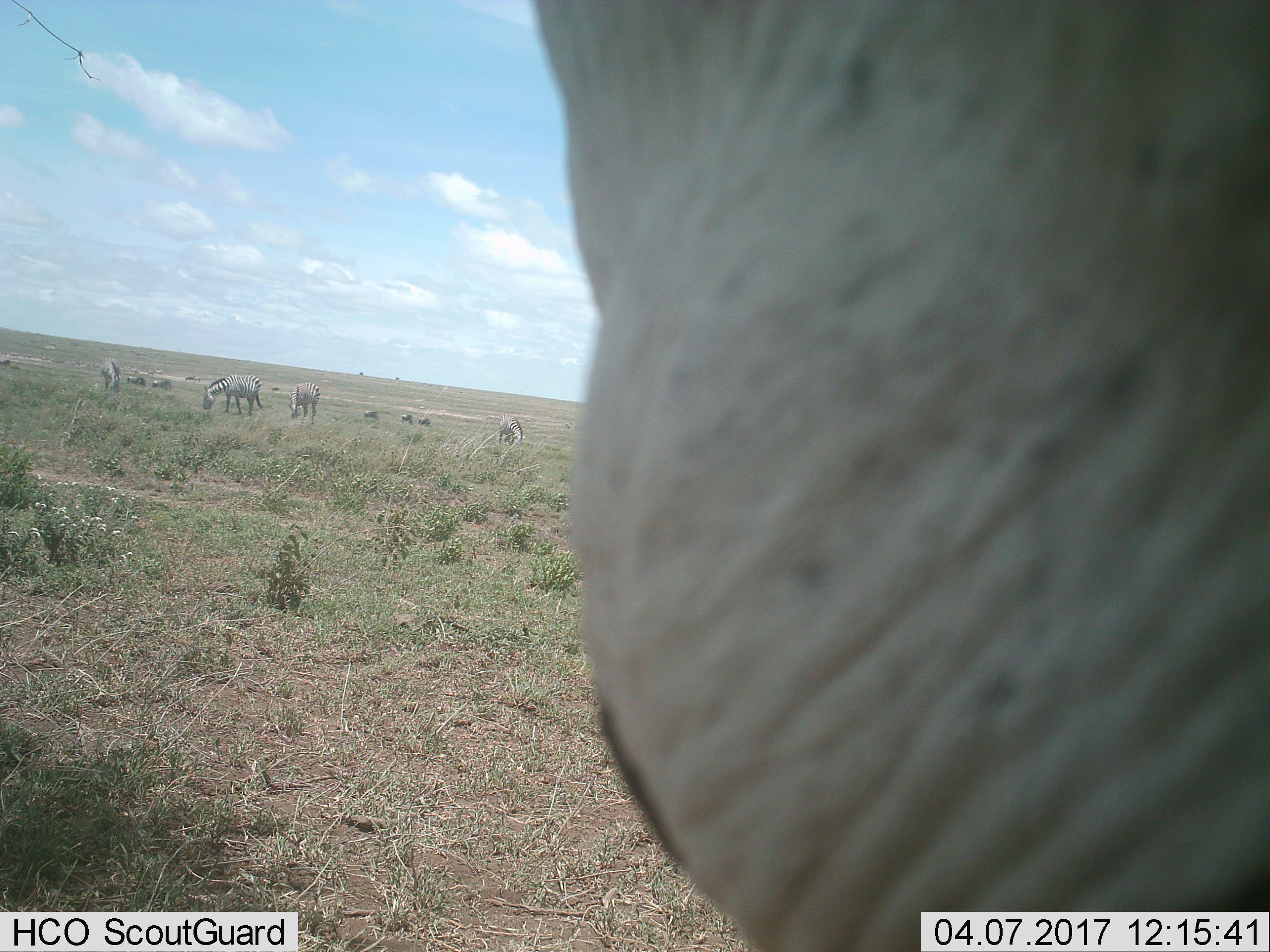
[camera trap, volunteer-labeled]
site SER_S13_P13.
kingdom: Animalia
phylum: Chordata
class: Mammalia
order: Perissodactyla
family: Equidae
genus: Equus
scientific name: Equus quagga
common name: plains zebra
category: zebraplains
Zebraplains (plains zebra) (Equus quagga), count 11-50. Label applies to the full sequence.